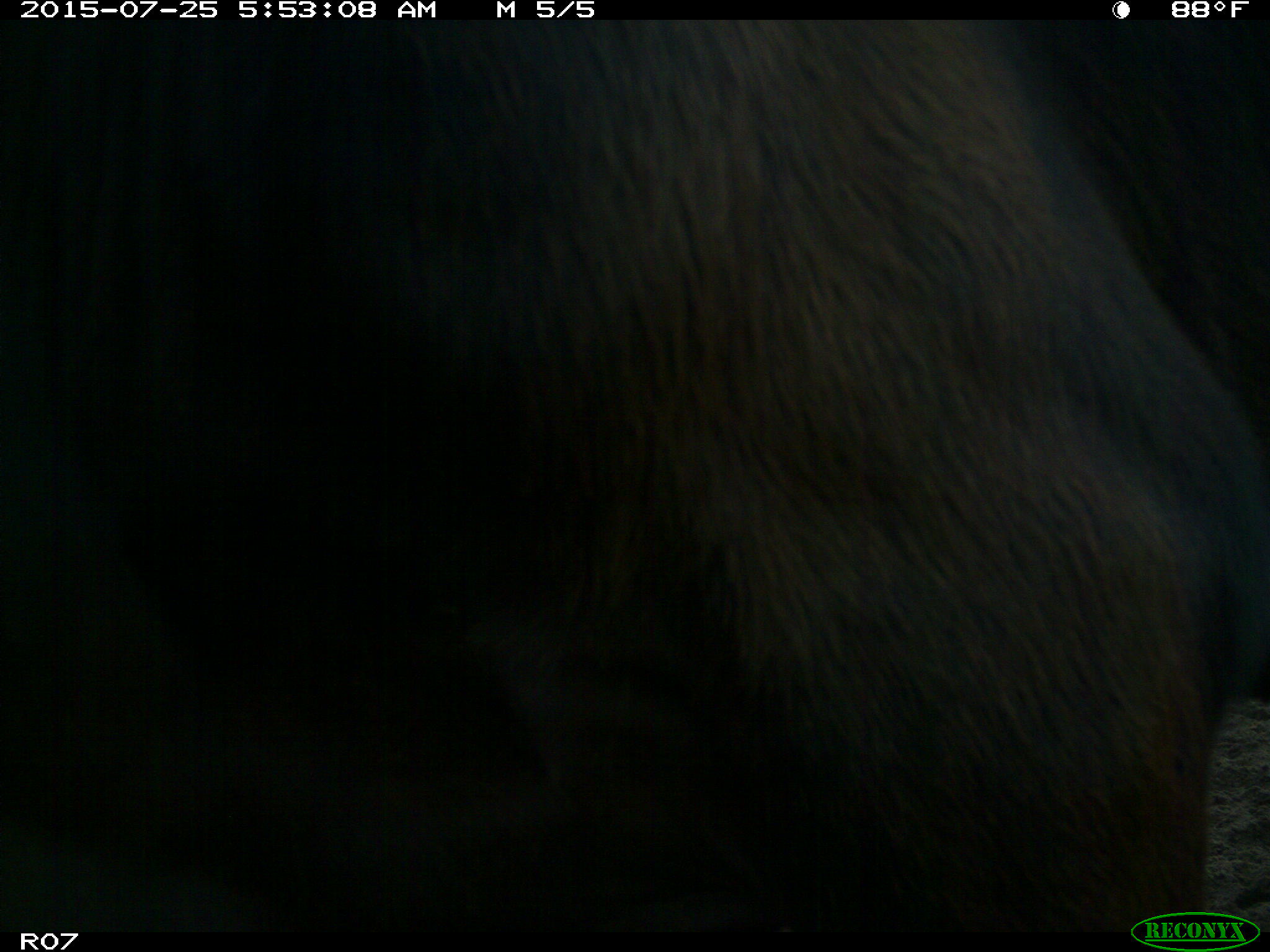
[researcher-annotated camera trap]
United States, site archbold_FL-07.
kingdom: Animalia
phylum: Chordata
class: Mammalia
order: Artiodactyla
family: Bovidae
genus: Bos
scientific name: Bos taurus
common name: domestic cow